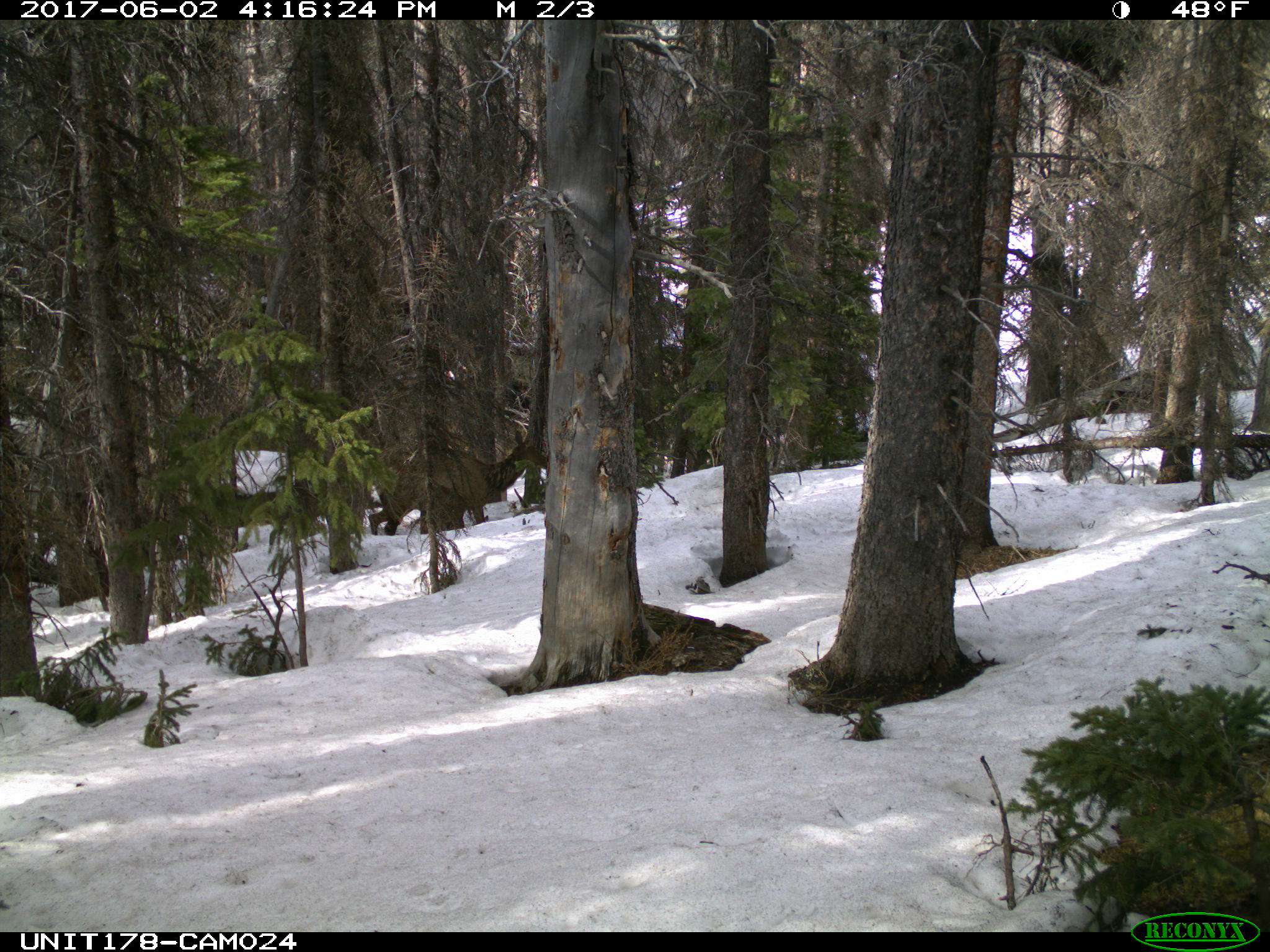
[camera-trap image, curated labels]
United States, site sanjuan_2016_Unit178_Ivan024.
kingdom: Animalia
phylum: Chordata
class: Mammalia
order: Artiodactyla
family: Cervidae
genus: Cervus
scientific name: Cervus elaphus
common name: red deer